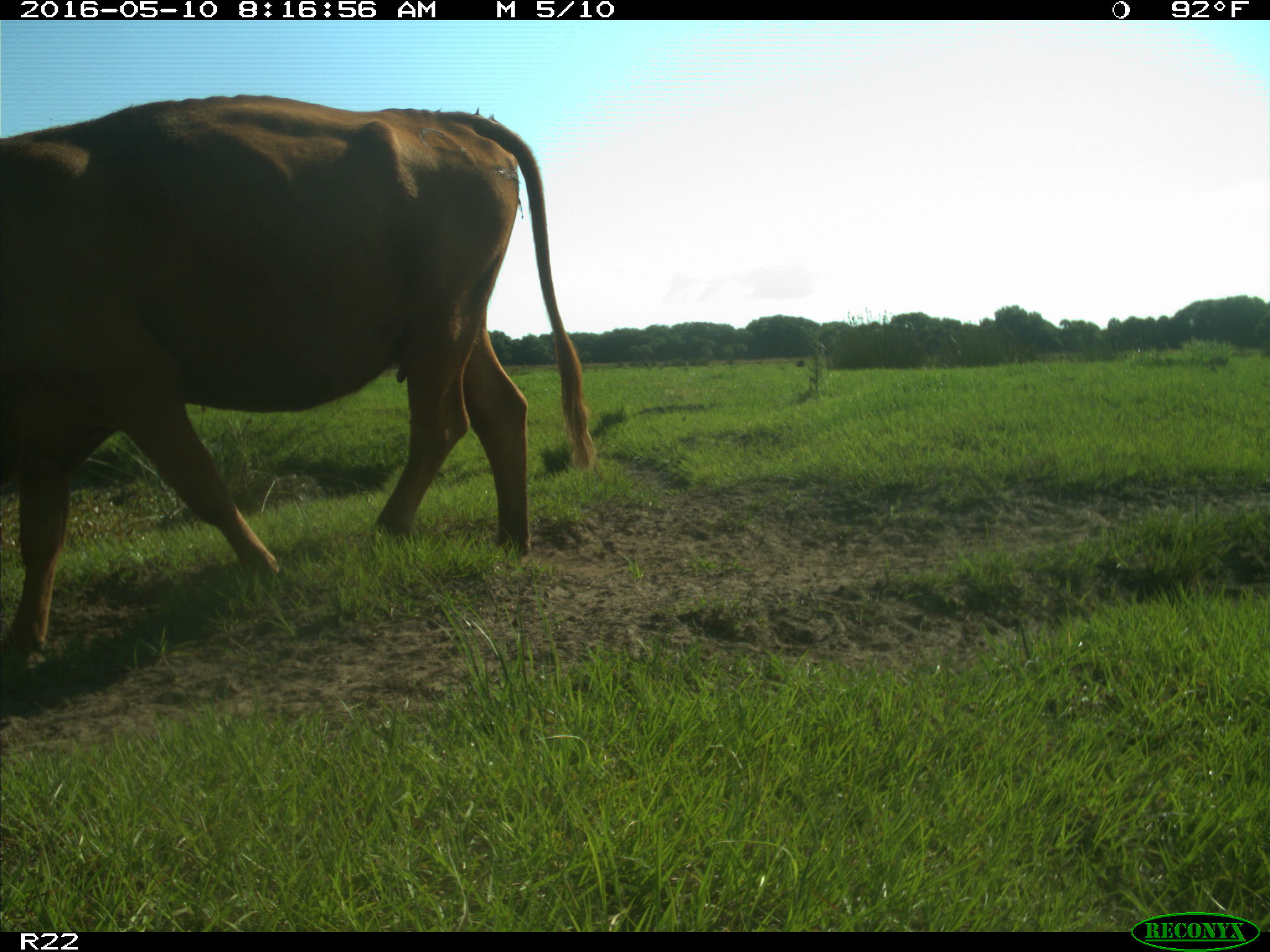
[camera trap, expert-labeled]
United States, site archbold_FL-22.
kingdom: Animalia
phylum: Chordata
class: Mammalia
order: Artiodactyla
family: Bovidae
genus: Bos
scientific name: Bos taurus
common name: domestic cow